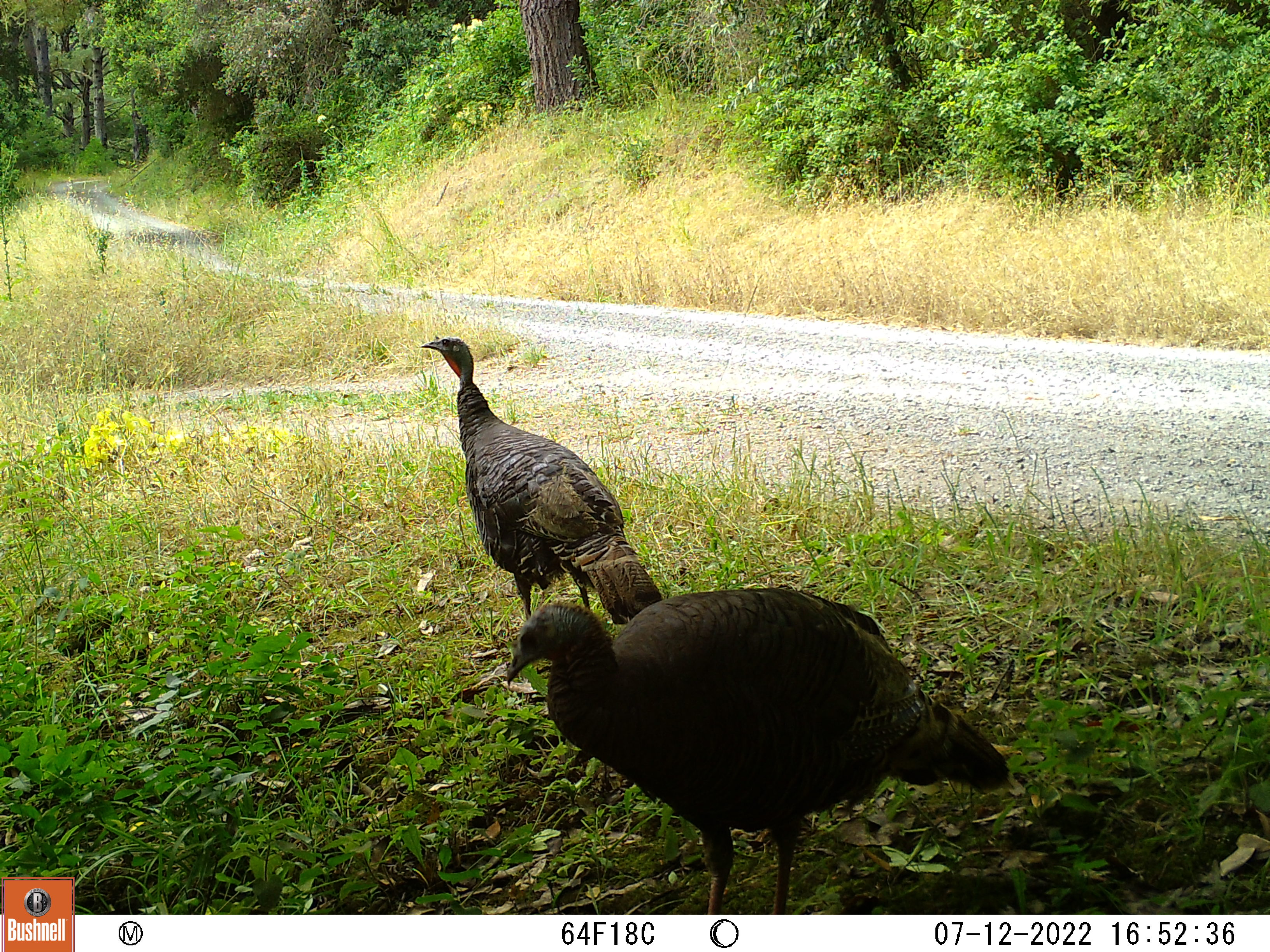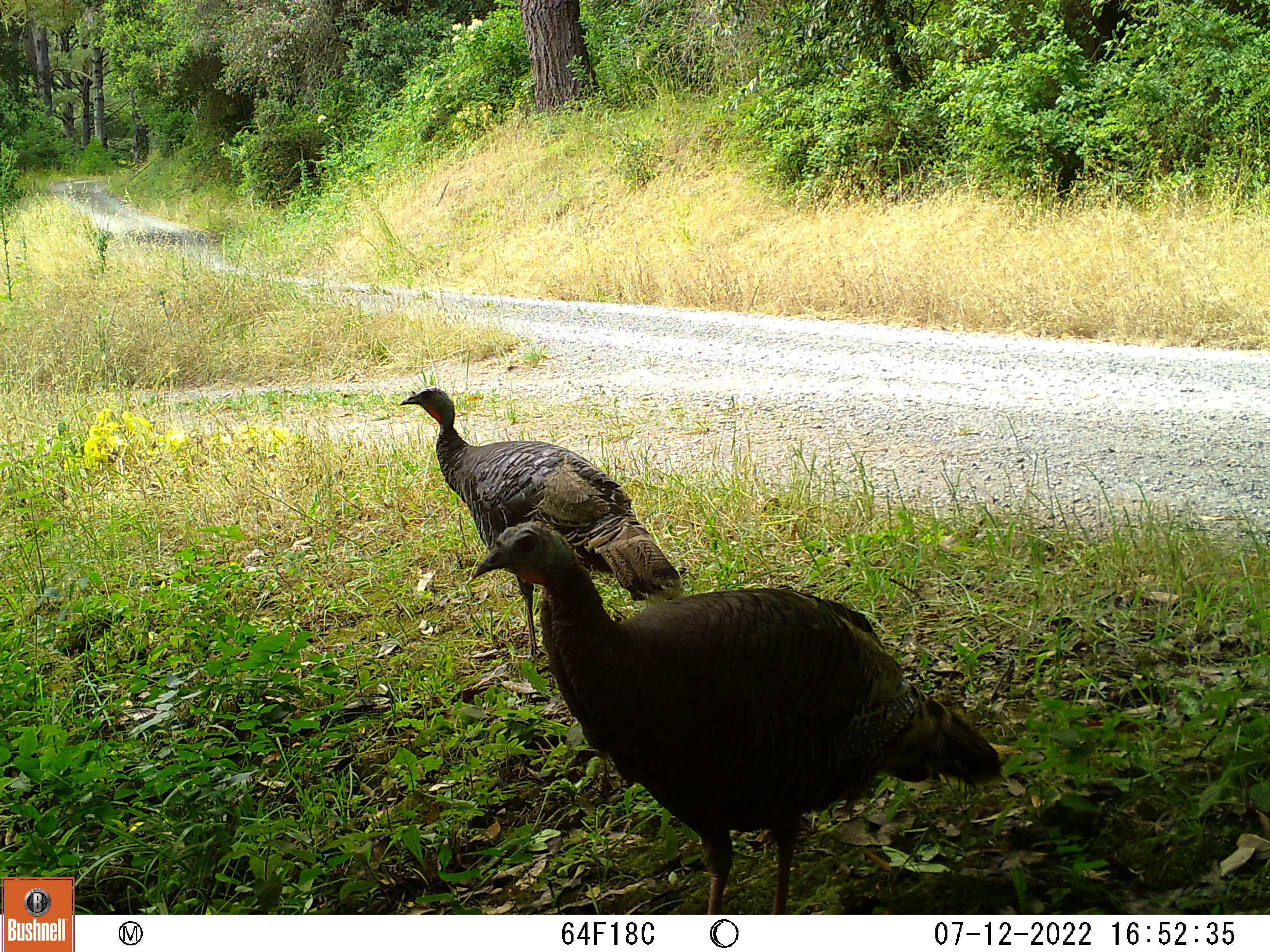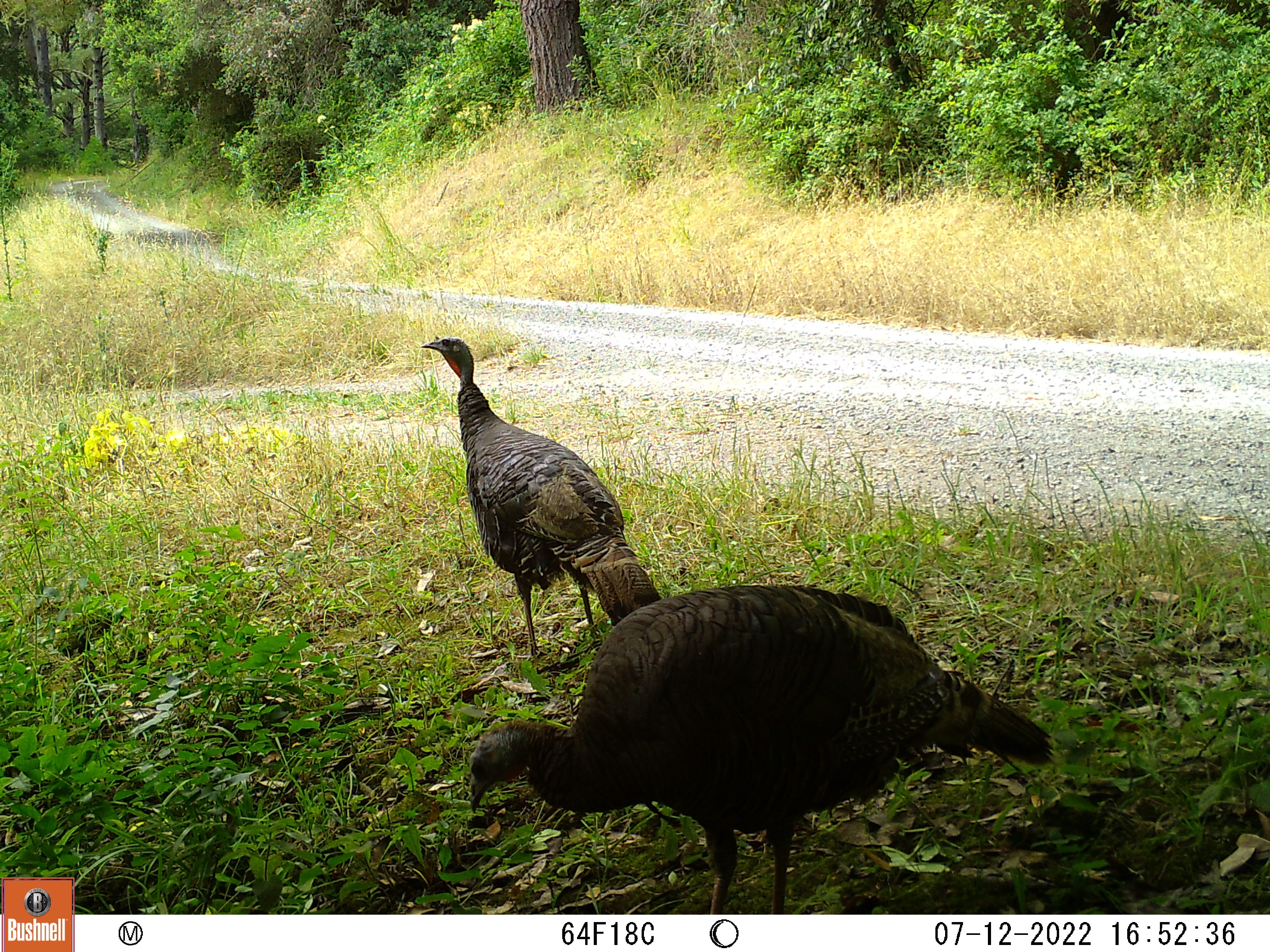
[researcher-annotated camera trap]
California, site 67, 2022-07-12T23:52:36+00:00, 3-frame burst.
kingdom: Animalia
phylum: Chordata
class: Aves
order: Galliformes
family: Phasianidae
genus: Meleagris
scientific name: Meleagris gallopavo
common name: turkey